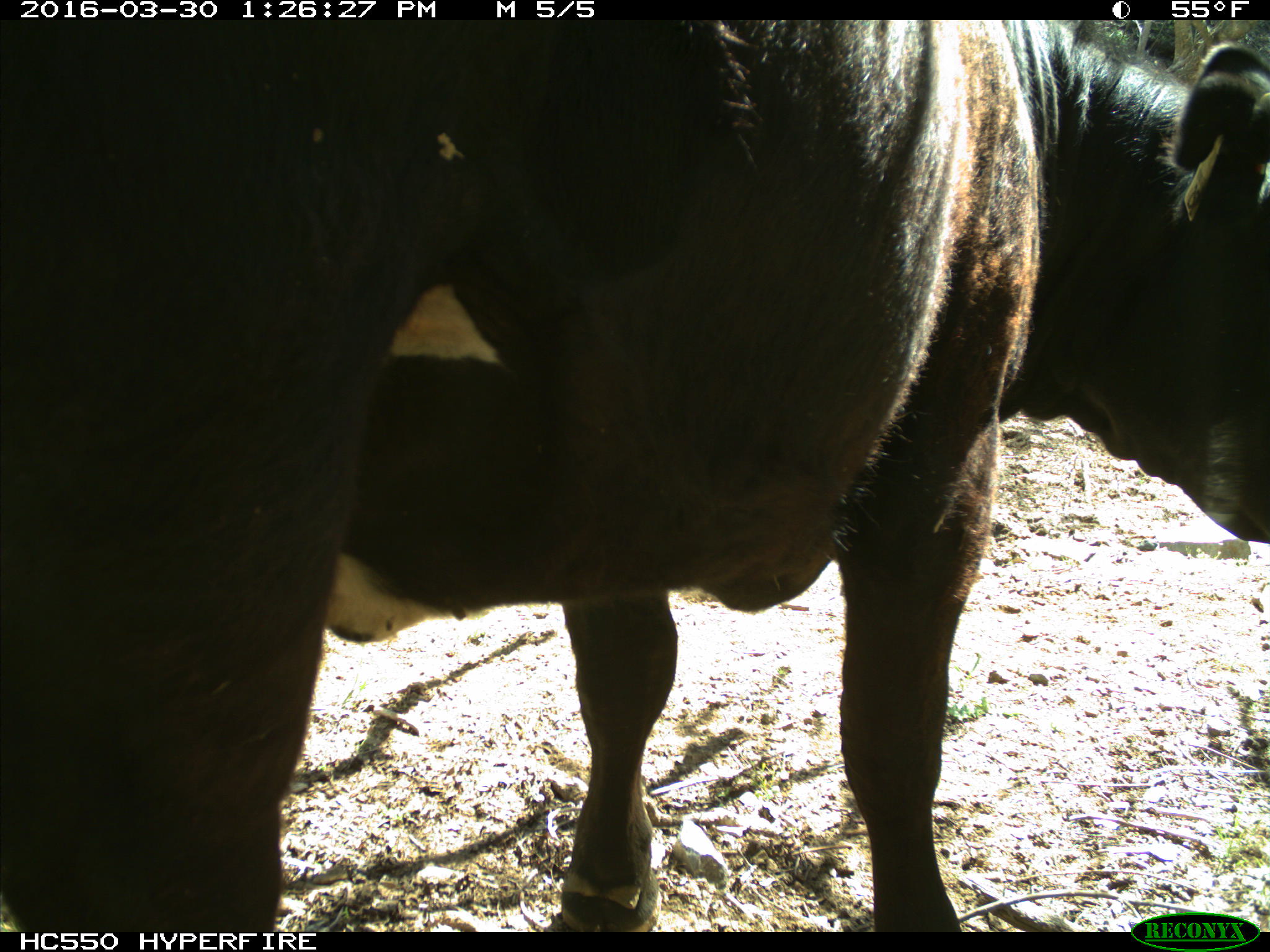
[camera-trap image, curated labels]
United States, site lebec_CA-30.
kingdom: Animalia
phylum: Chordata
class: Mammalia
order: Artiodactyla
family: Bovidae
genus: Bos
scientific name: Bos taurus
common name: domestic cow